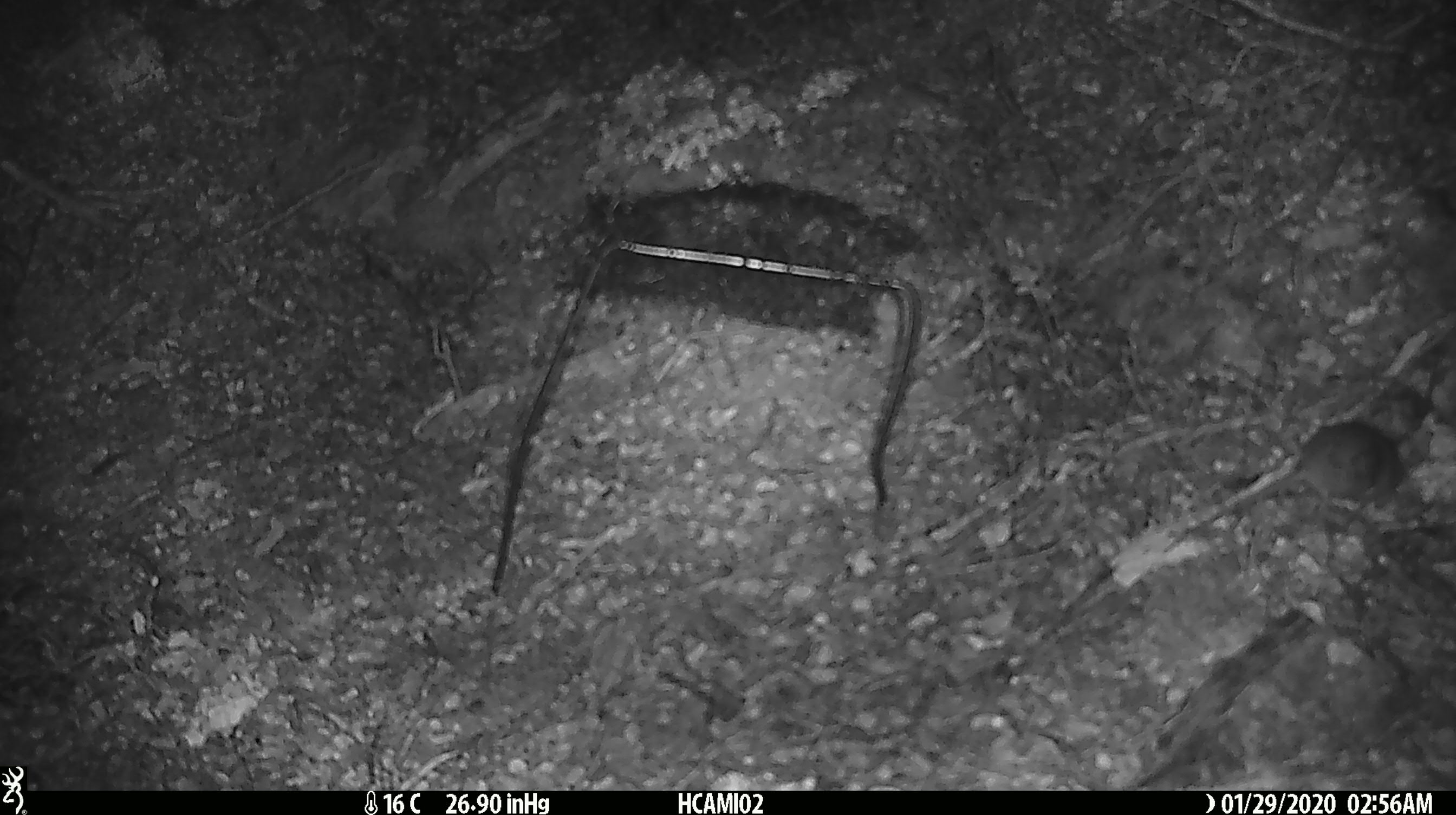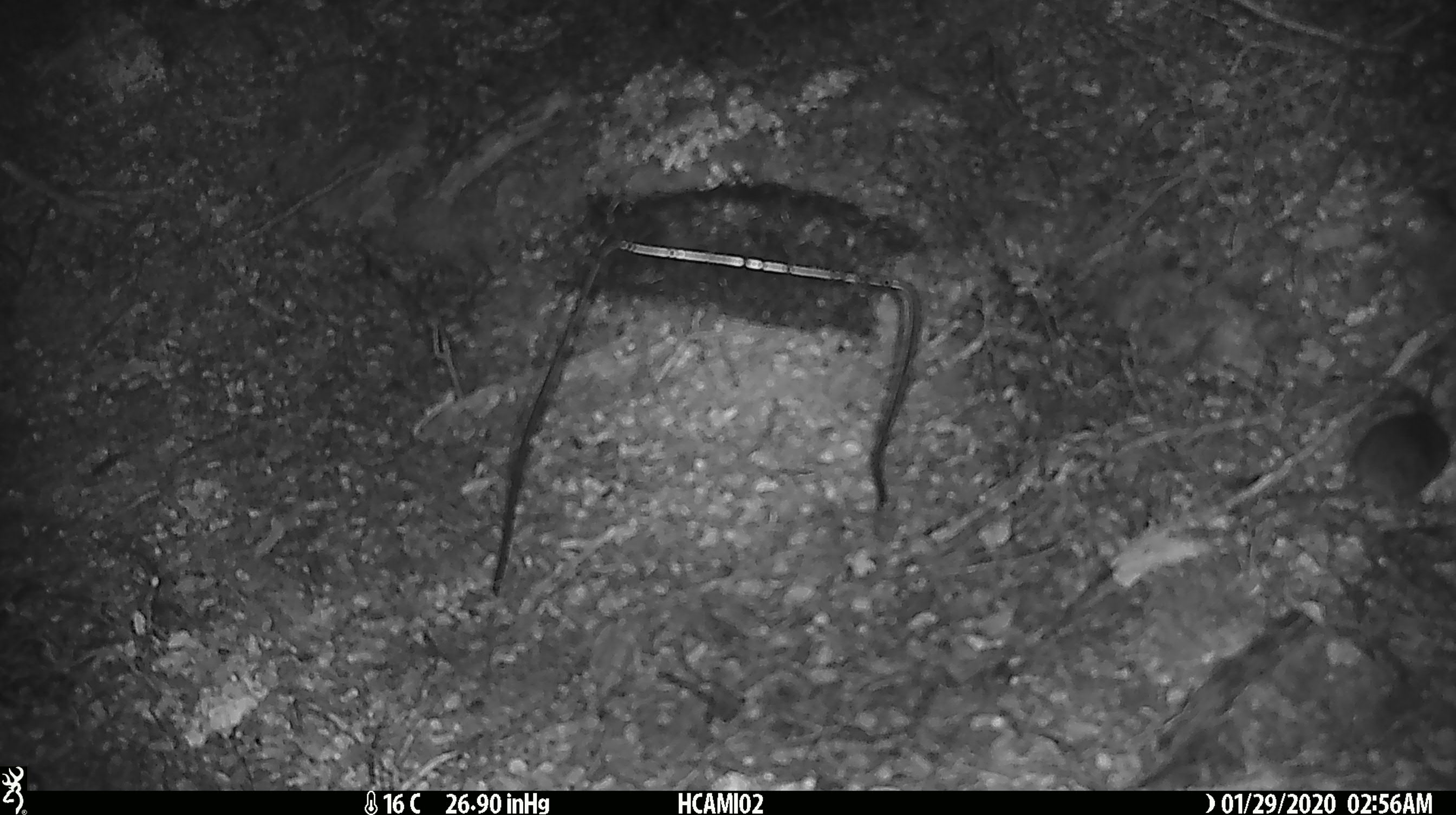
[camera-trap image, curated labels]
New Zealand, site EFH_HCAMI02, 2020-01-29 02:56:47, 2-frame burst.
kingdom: Animalia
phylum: Chordata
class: Mammalia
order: Rodentia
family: Muridae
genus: Mus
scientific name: Mus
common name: mouse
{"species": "mouse (Mus)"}